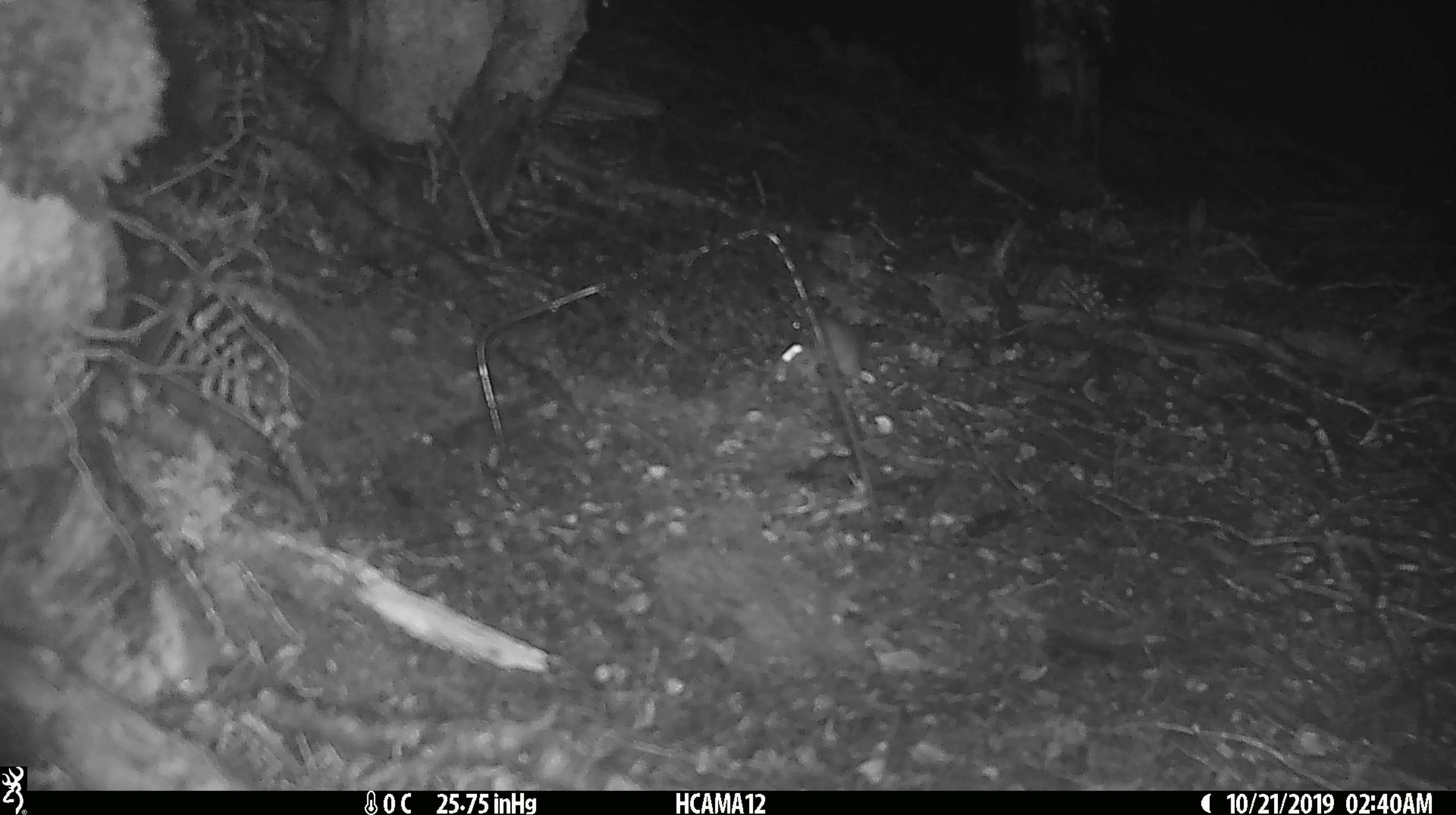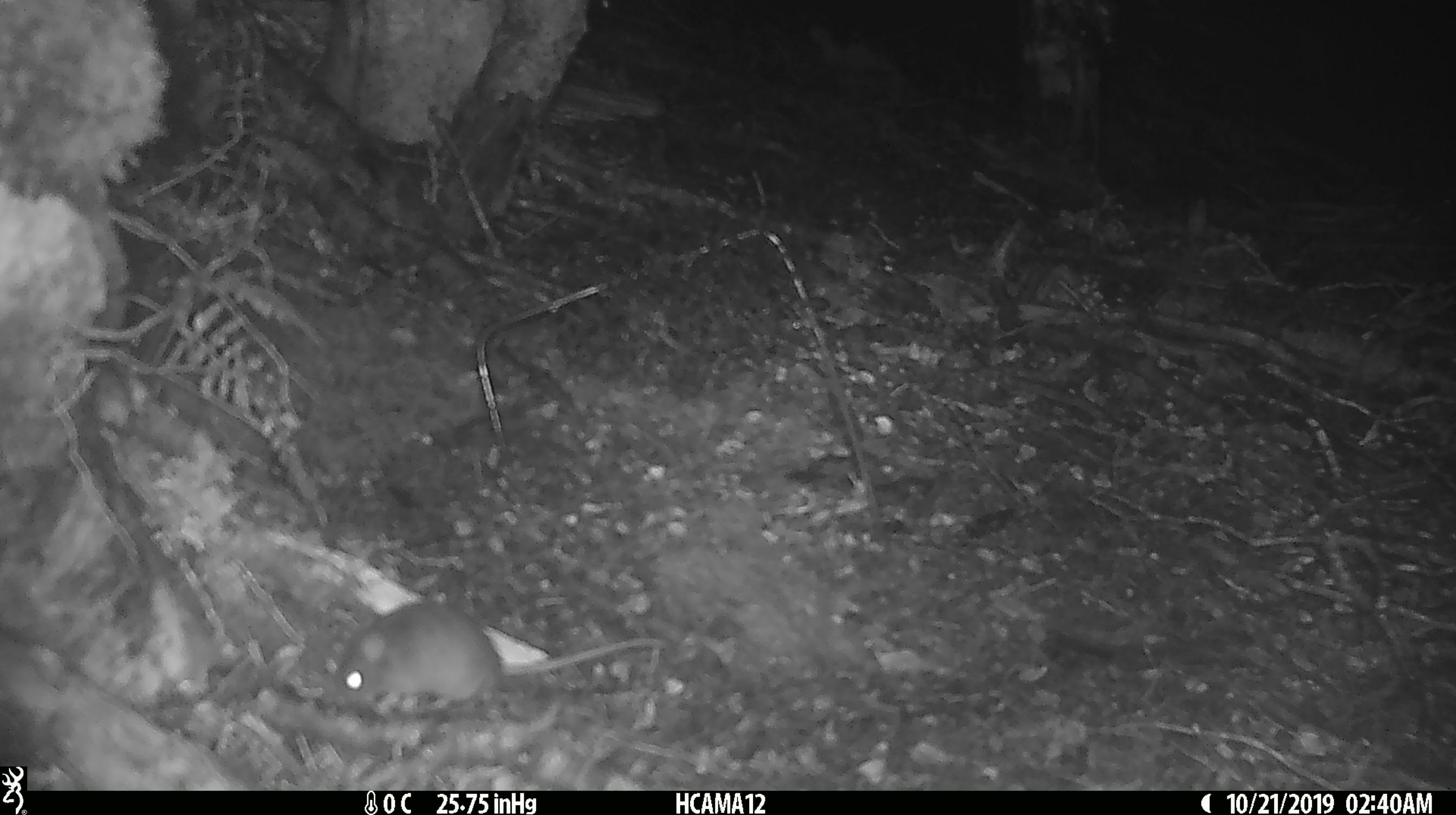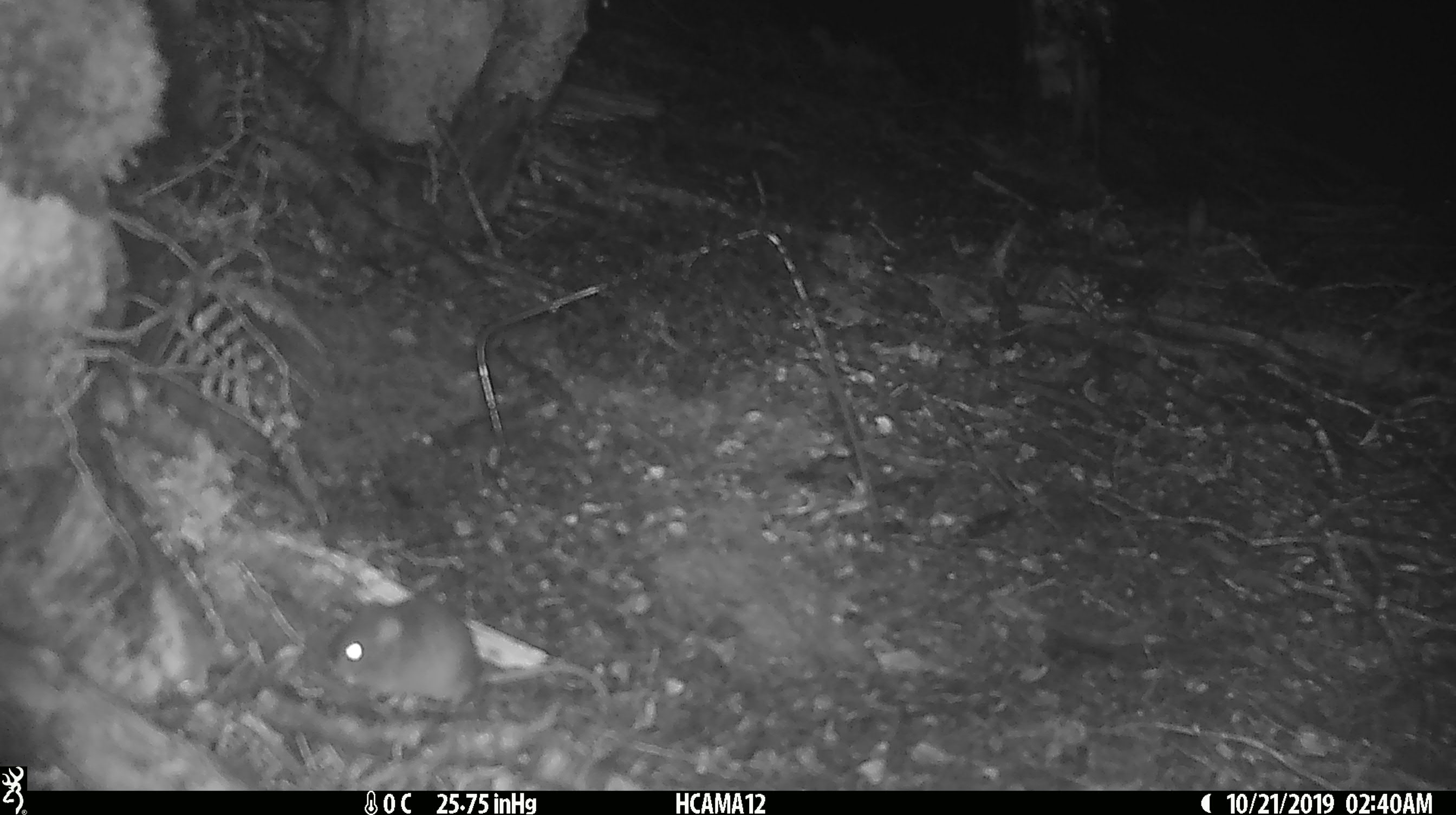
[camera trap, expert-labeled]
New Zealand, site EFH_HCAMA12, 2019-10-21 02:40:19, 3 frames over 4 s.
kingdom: Animalia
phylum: Chordata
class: Mammalia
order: Rodentia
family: Muridae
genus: Mus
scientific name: Mus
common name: mouse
Mouse (Mus).